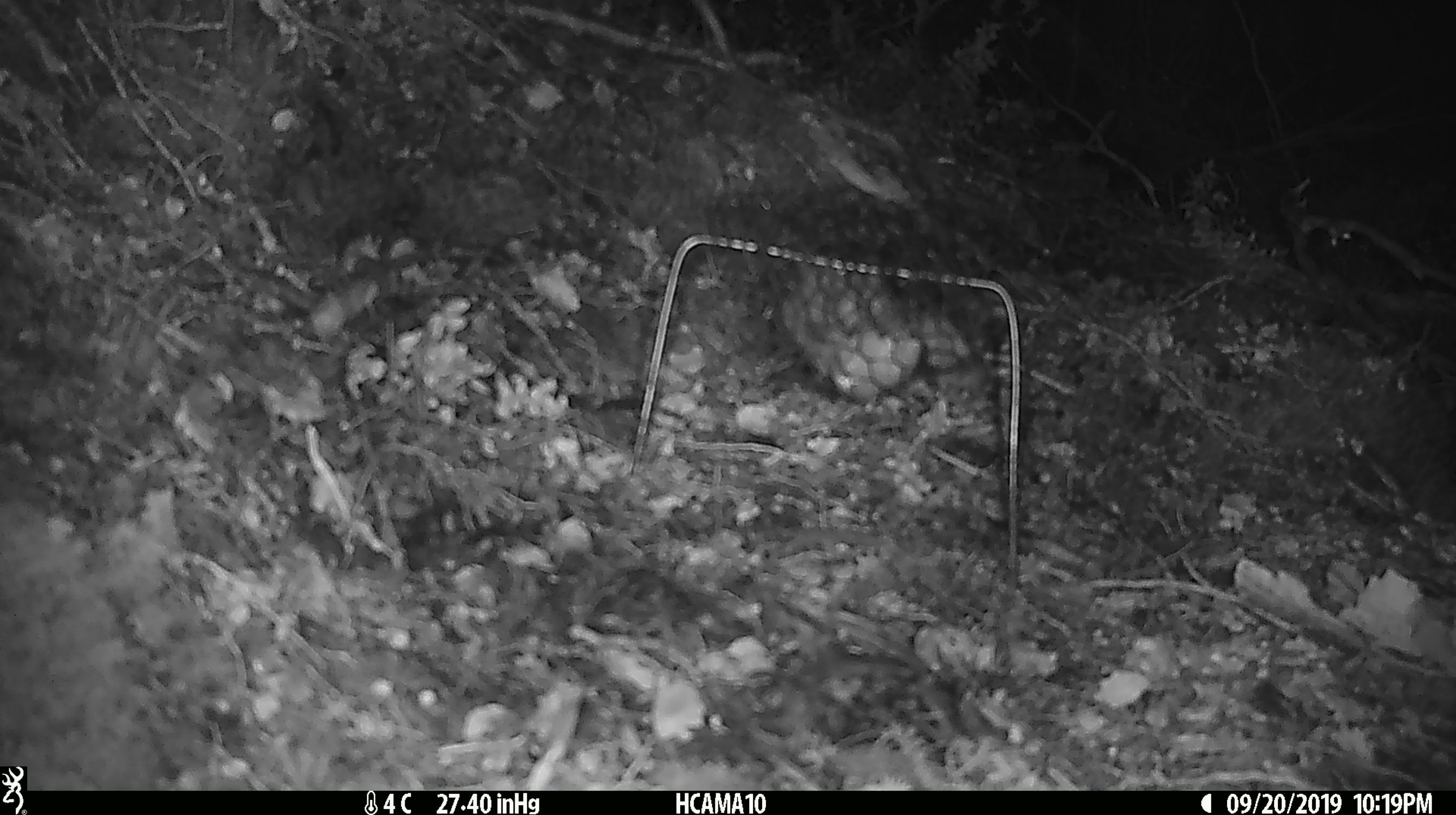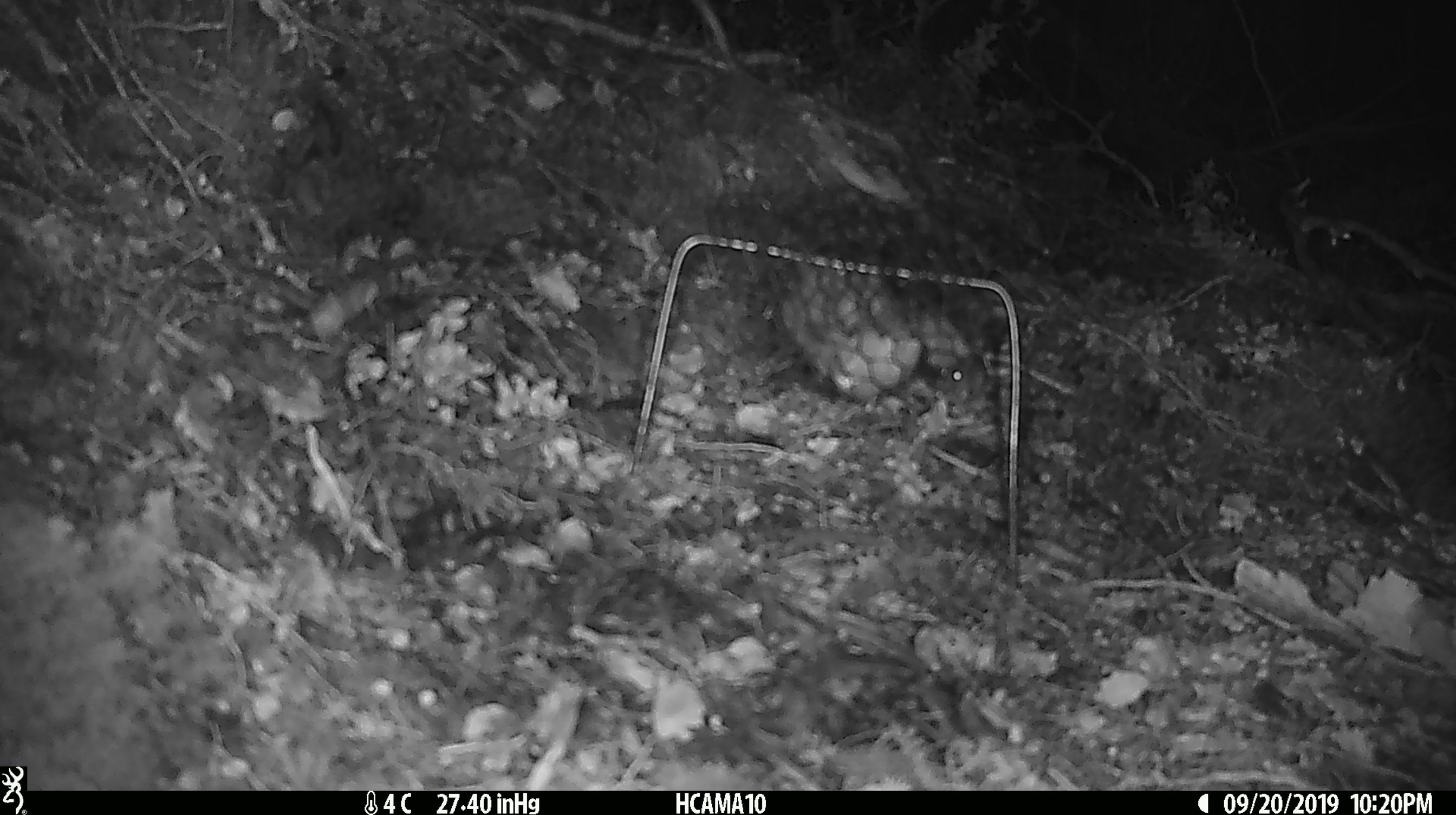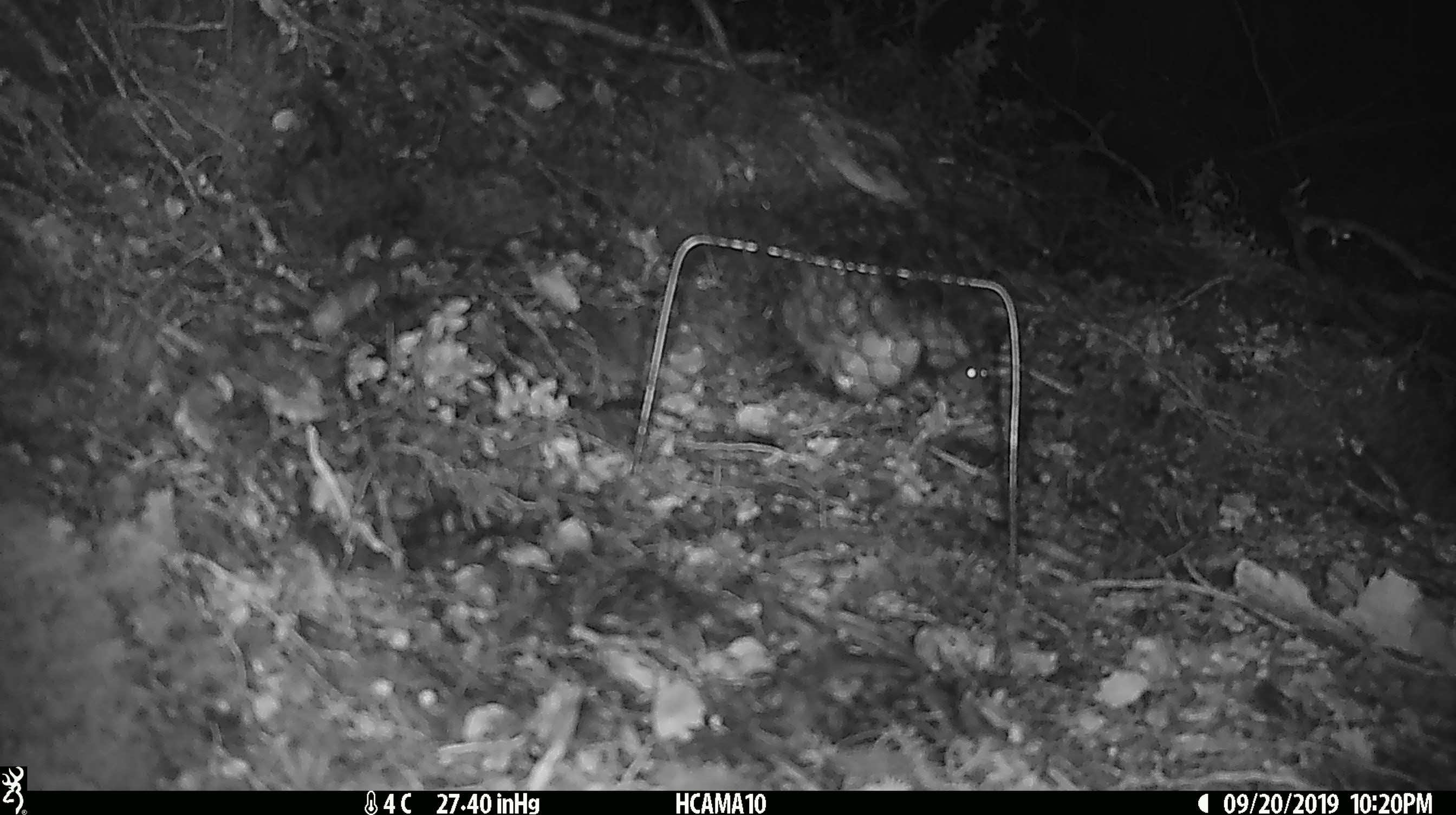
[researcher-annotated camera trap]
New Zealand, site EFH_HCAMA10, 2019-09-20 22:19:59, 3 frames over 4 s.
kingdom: Animalia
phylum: Chordata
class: Mammalia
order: Rodentia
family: Muridae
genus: Mus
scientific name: Mus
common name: mouse